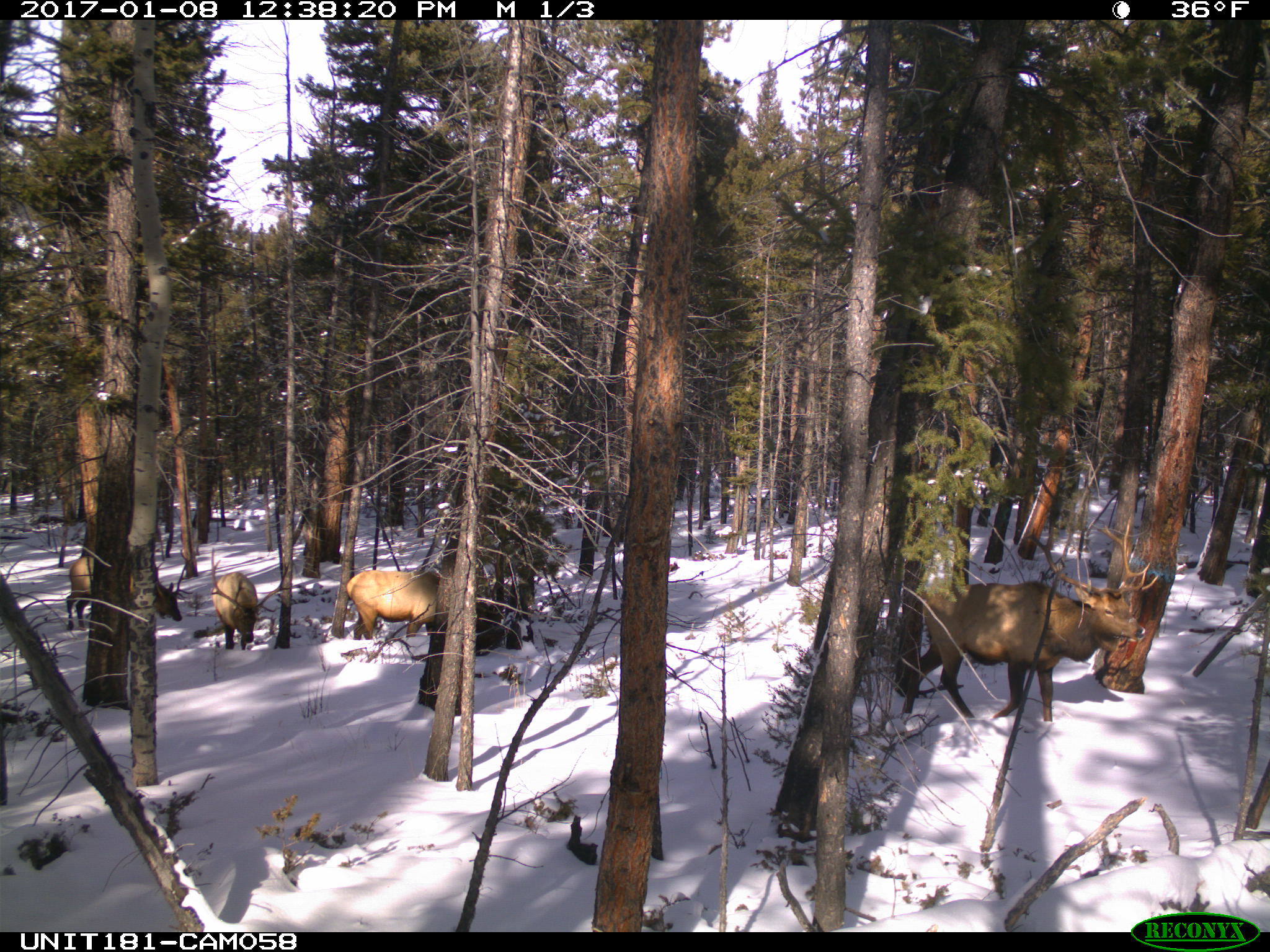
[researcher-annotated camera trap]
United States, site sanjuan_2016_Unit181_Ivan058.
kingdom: Animalia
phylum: Chordata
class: Mammalia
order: Artiodactyla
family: Cervidae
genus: Cervus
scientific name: Cervus elaphus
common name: red deer